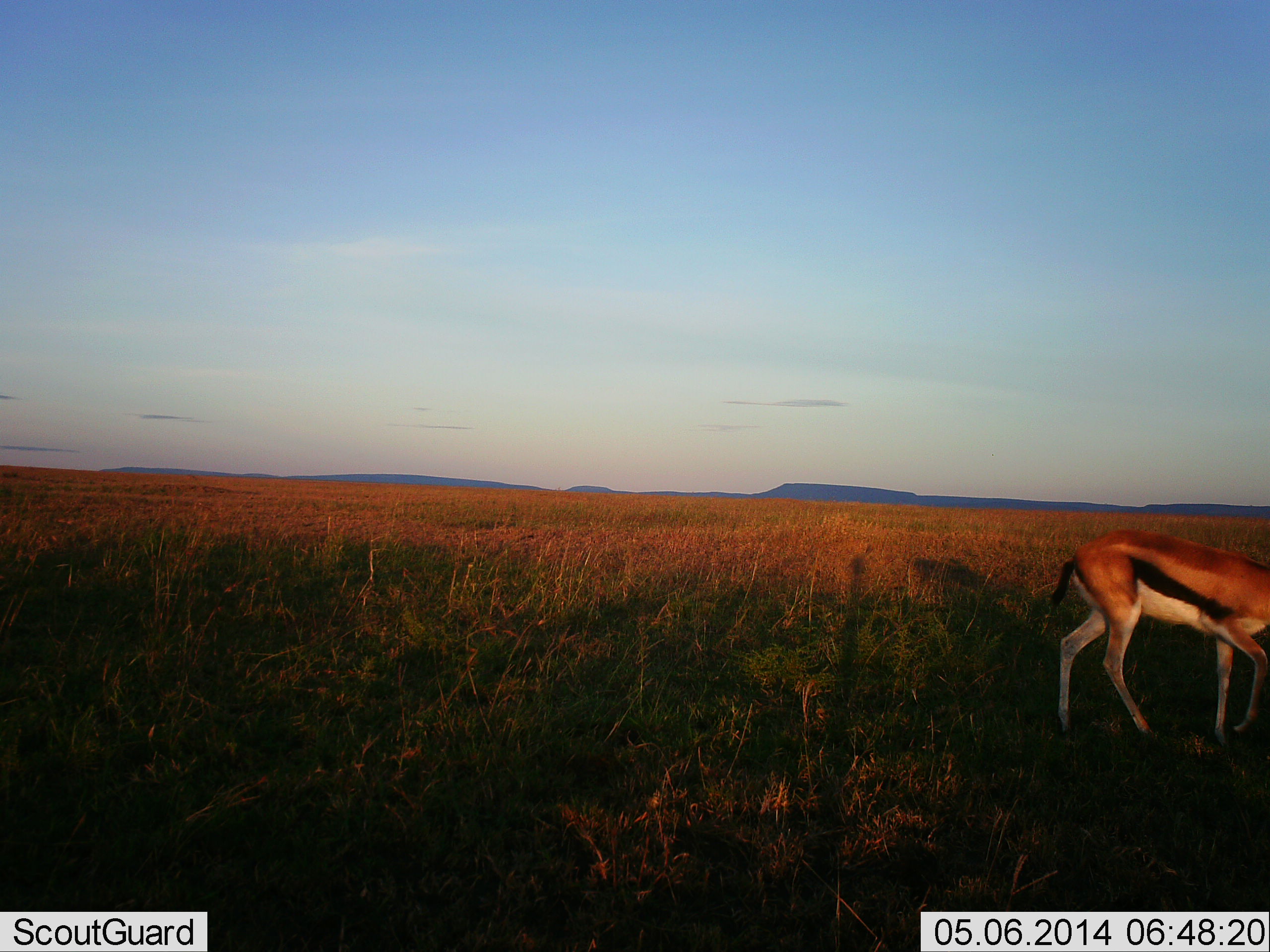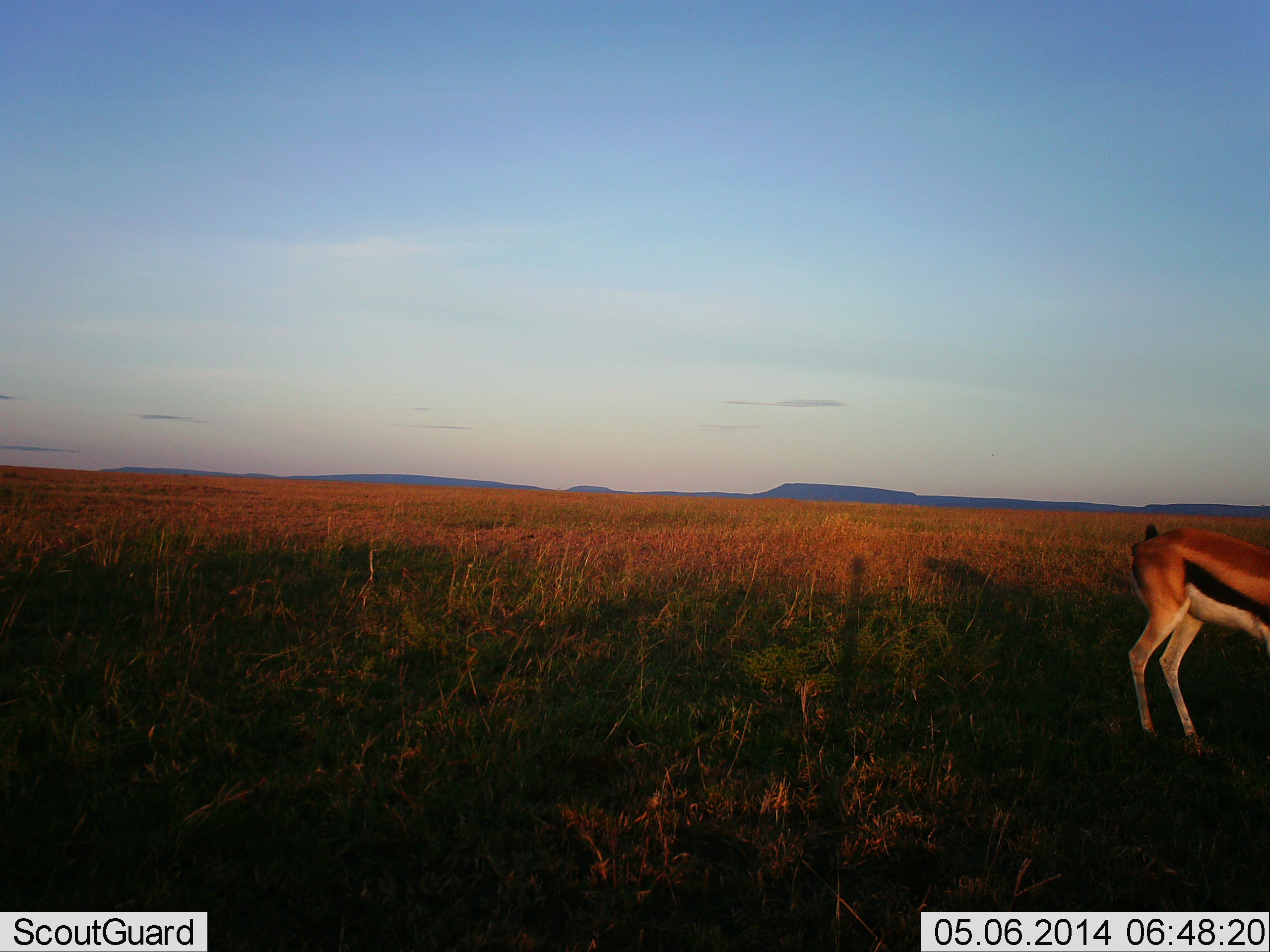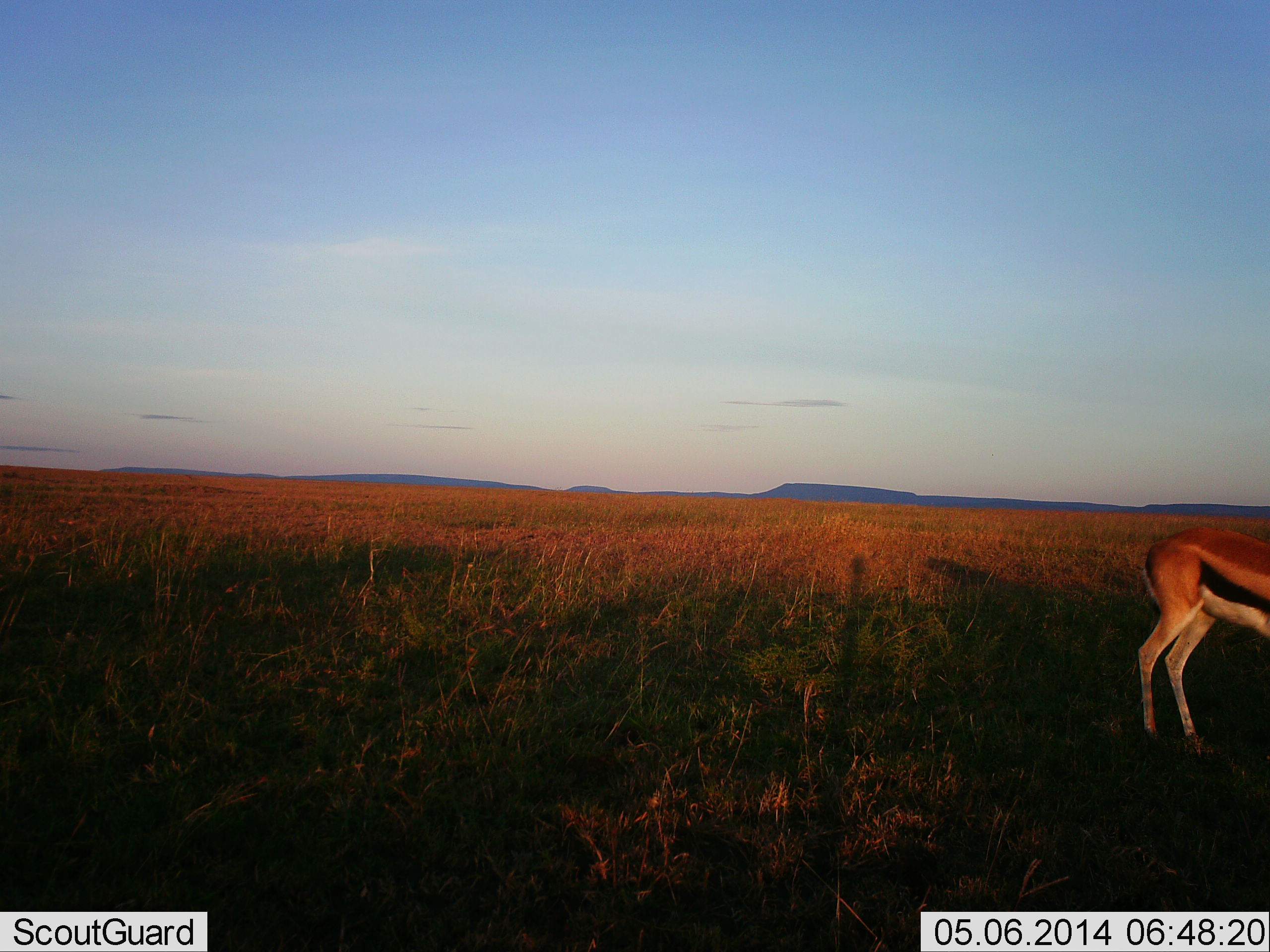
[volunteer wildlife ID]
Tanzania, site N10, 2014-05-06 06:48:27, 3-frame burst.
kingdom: Animalia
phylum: Chordata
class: Mammalia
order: Artiodactyla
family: Bovidae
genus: Eudorcas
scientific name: Eudorcas thomsonii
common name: thomson's gazelle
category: gazellethomsons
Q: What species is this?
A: Gazellethomsons (thomson's gazelle) (Eudorcas thomsonii).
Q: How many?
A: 1.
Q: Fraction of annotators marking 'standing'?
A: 10%.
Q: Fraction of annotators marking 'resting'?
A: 0%.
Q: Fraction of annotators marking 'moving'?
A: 100%.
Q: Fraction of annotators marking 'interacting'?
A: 0%.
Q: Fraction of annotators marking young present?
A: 0%.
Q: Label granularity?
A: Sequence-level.